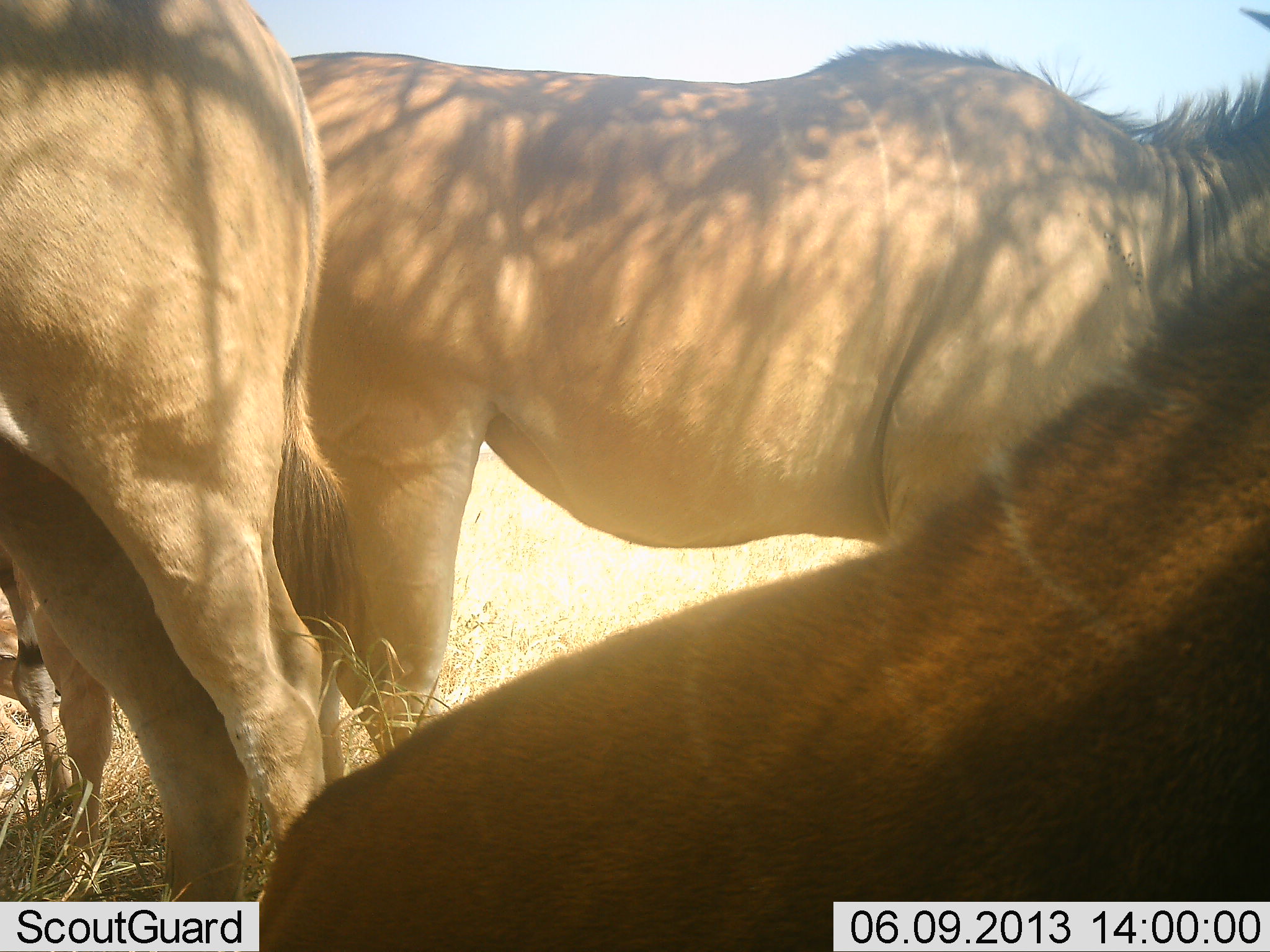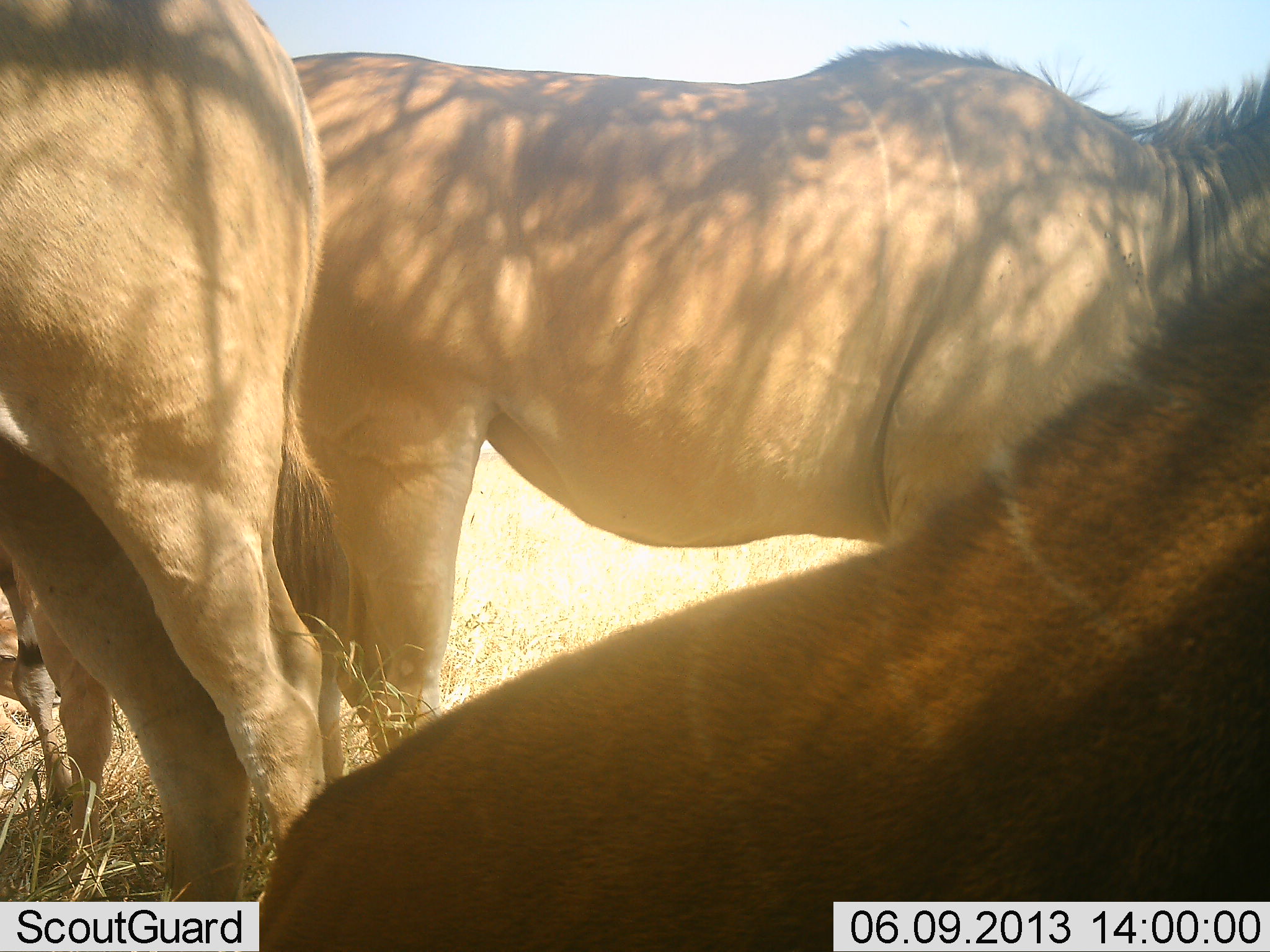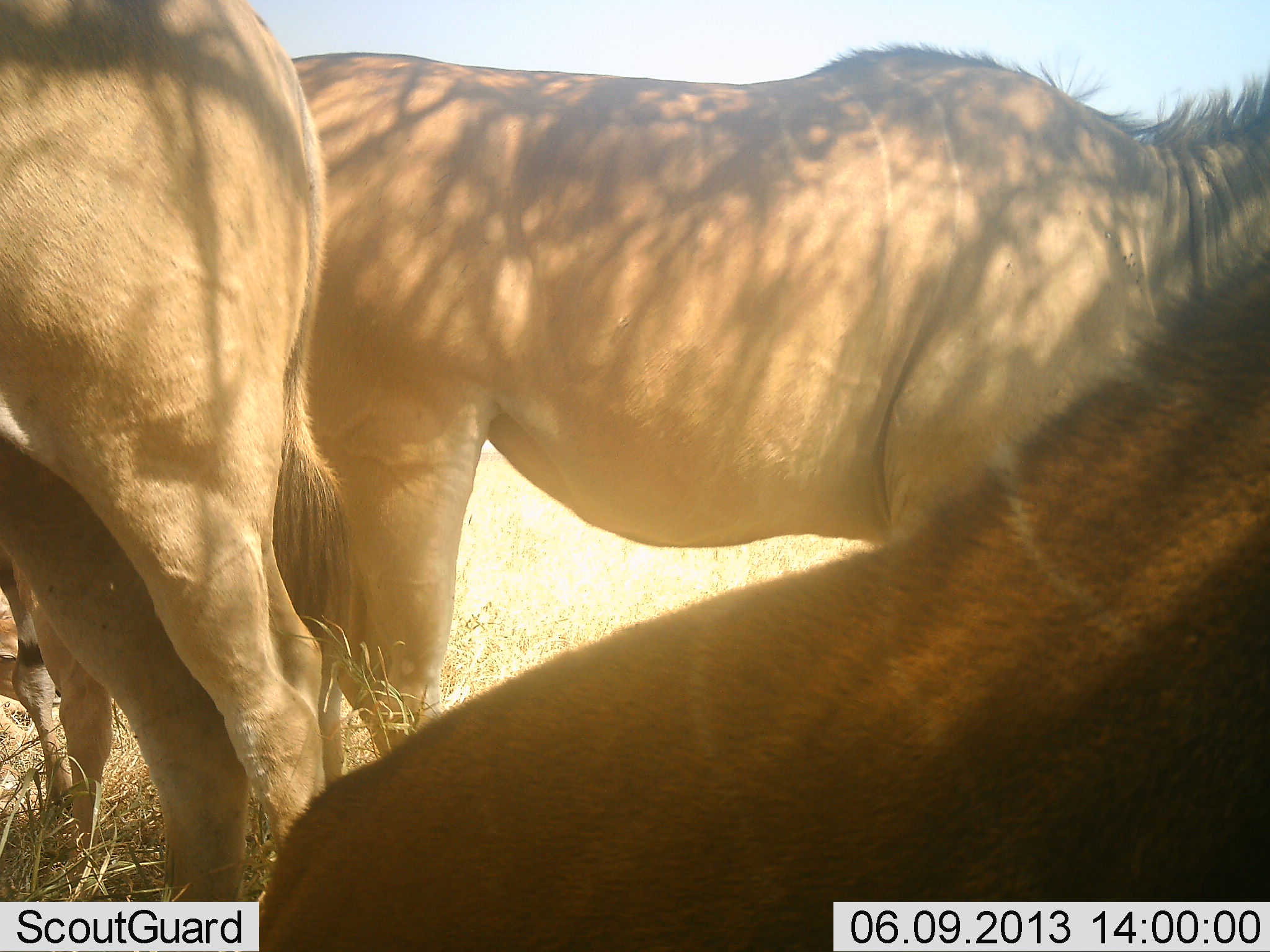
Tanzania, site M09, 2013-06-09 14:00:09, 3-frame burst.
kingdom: Animalia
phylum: Chordata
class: Mammalia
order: Artiodactyla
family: Bovidae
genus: Tragelaphus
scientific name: Tragelaphus oryx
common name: eland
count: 3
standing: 90%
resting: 62%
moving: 5%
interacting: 5%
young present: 10%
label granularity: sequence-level